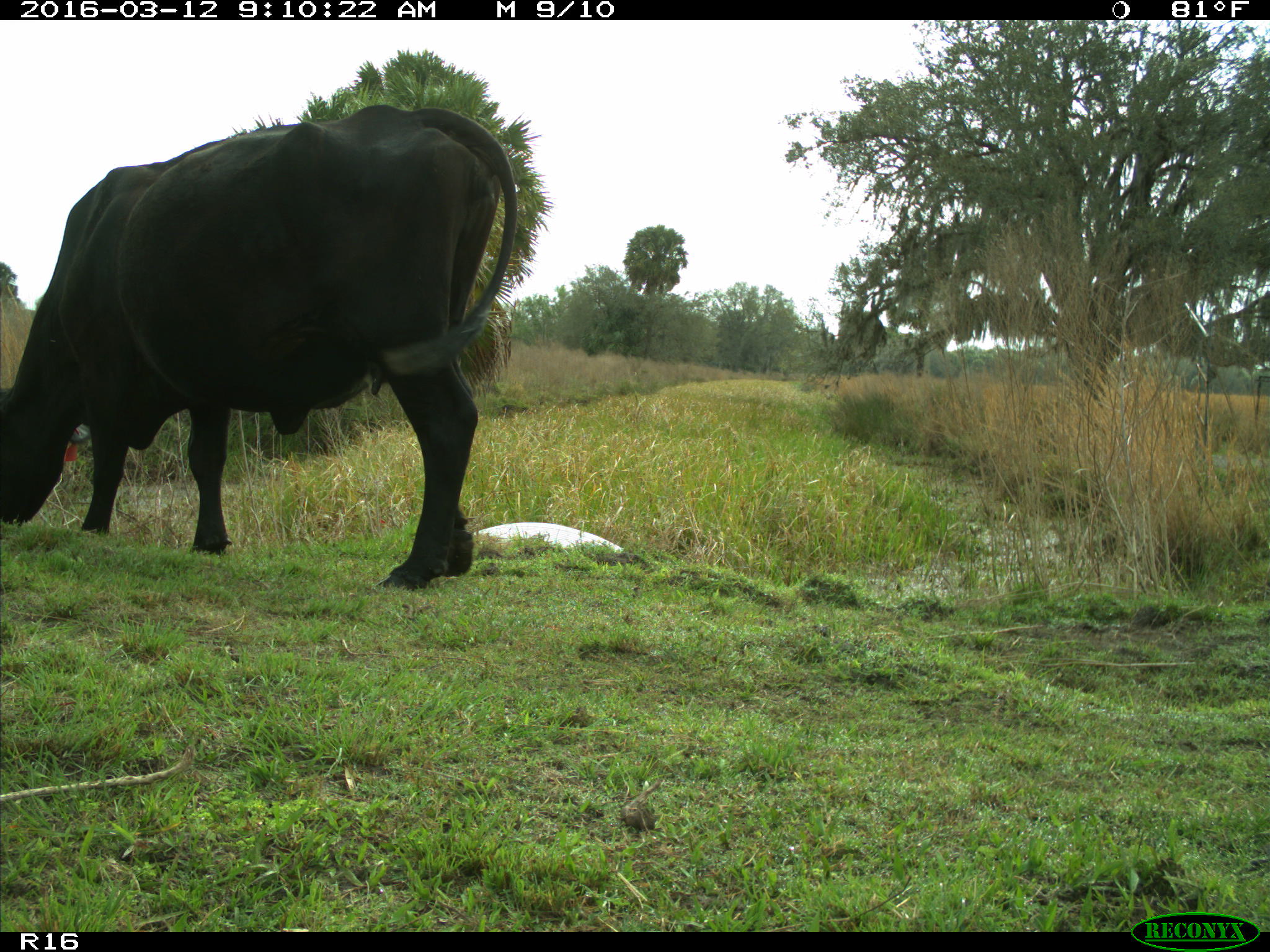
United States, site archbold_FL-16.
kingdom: Animalia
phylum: Chordata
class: Mammalia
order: Artiodactyla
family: Bovidae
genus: Bos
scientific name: Bos taurus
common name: domestic cow